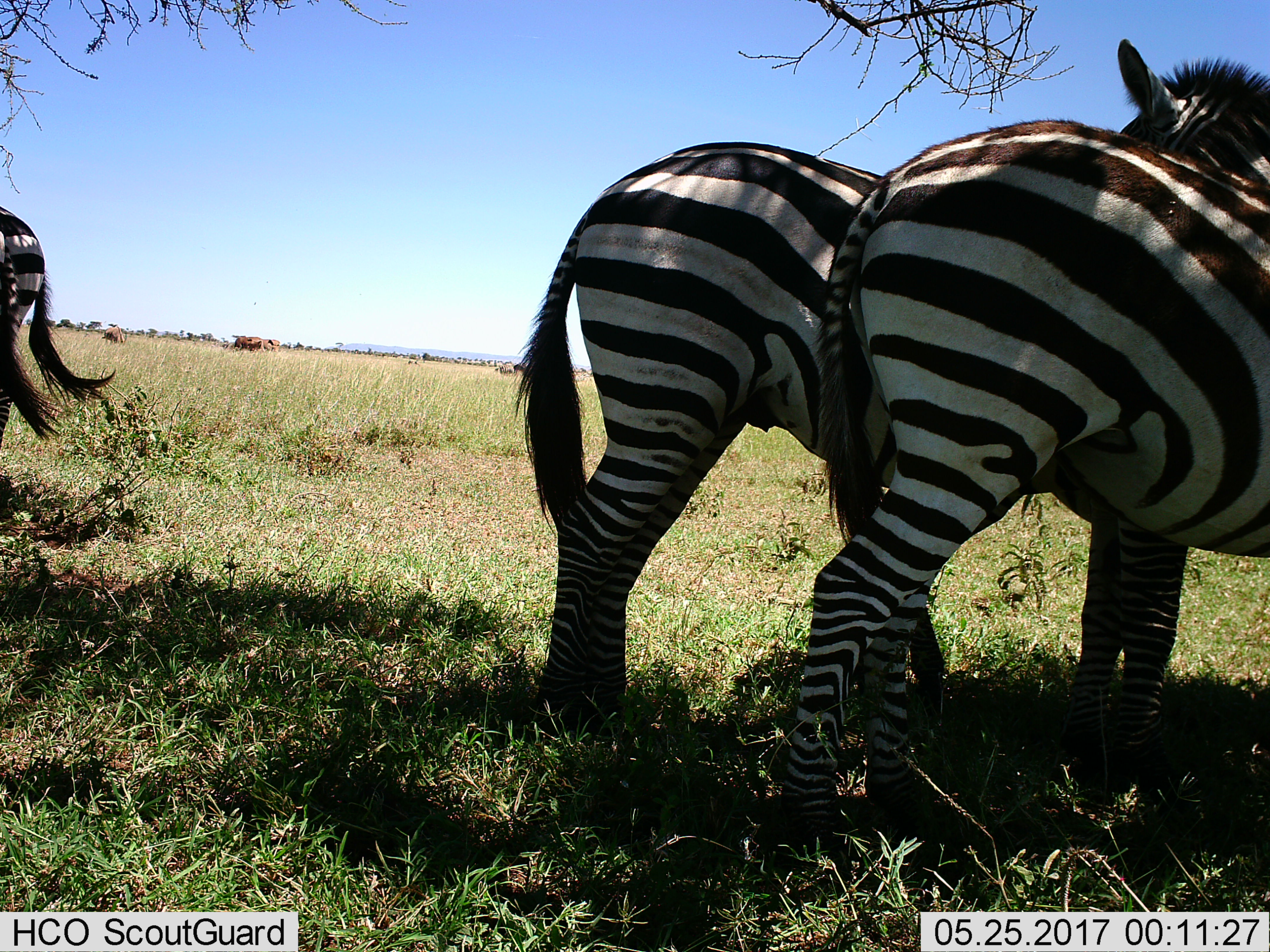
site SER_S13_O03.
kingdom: Animalia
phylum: Chordata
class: Mammalia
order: Perissodactyla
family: Equidae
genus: Equus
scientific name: Equus quagga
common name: plains zebra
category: zebraplains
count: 3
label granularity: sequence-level